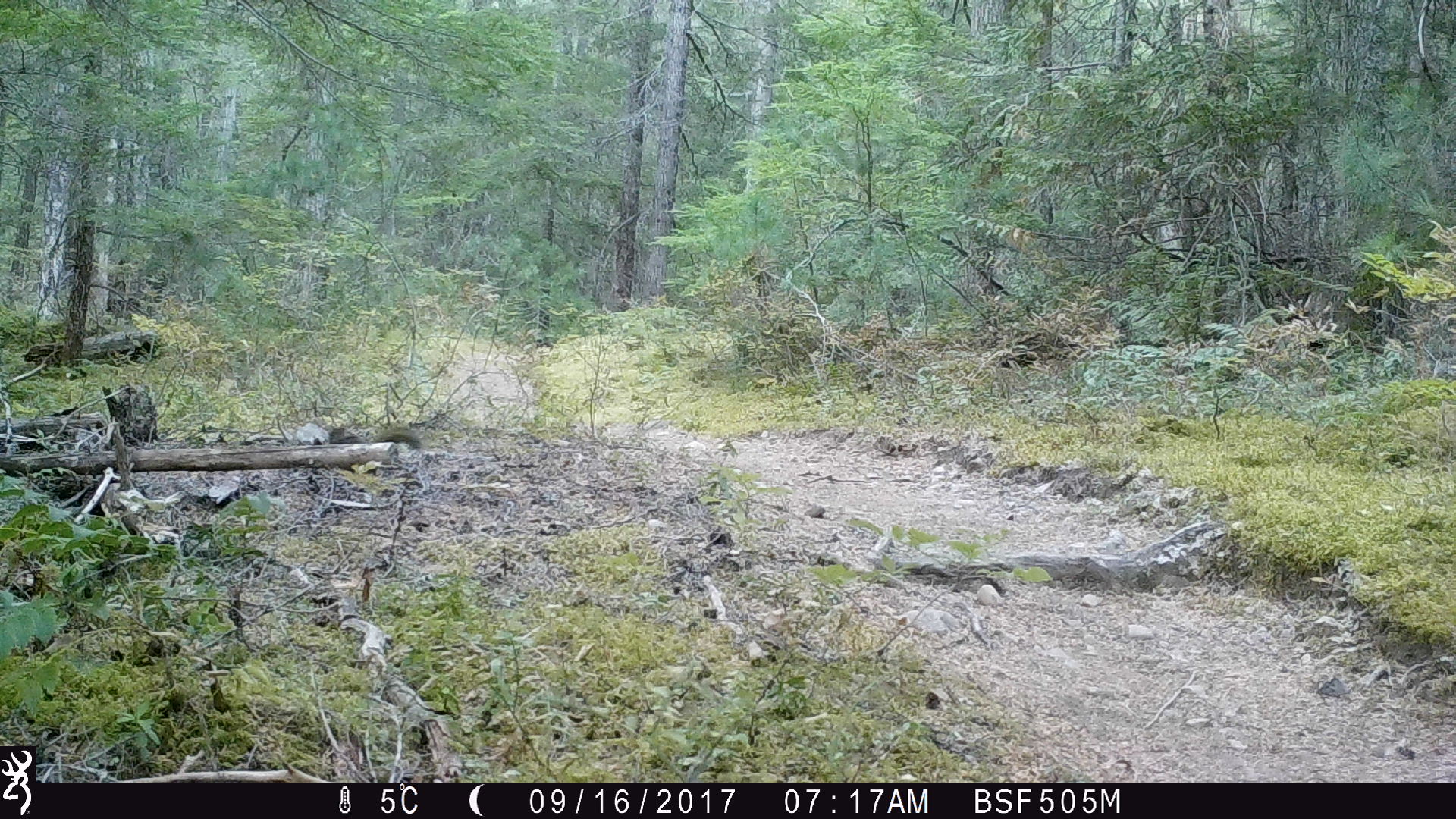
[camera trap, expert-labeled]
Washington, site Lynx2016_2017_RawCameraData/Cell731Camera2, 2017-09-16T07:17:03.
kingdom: Animalia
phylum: Chordata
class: Mammalia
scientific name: Mammalia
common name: small mammal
Small mammal (Mammalia). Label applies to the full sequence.